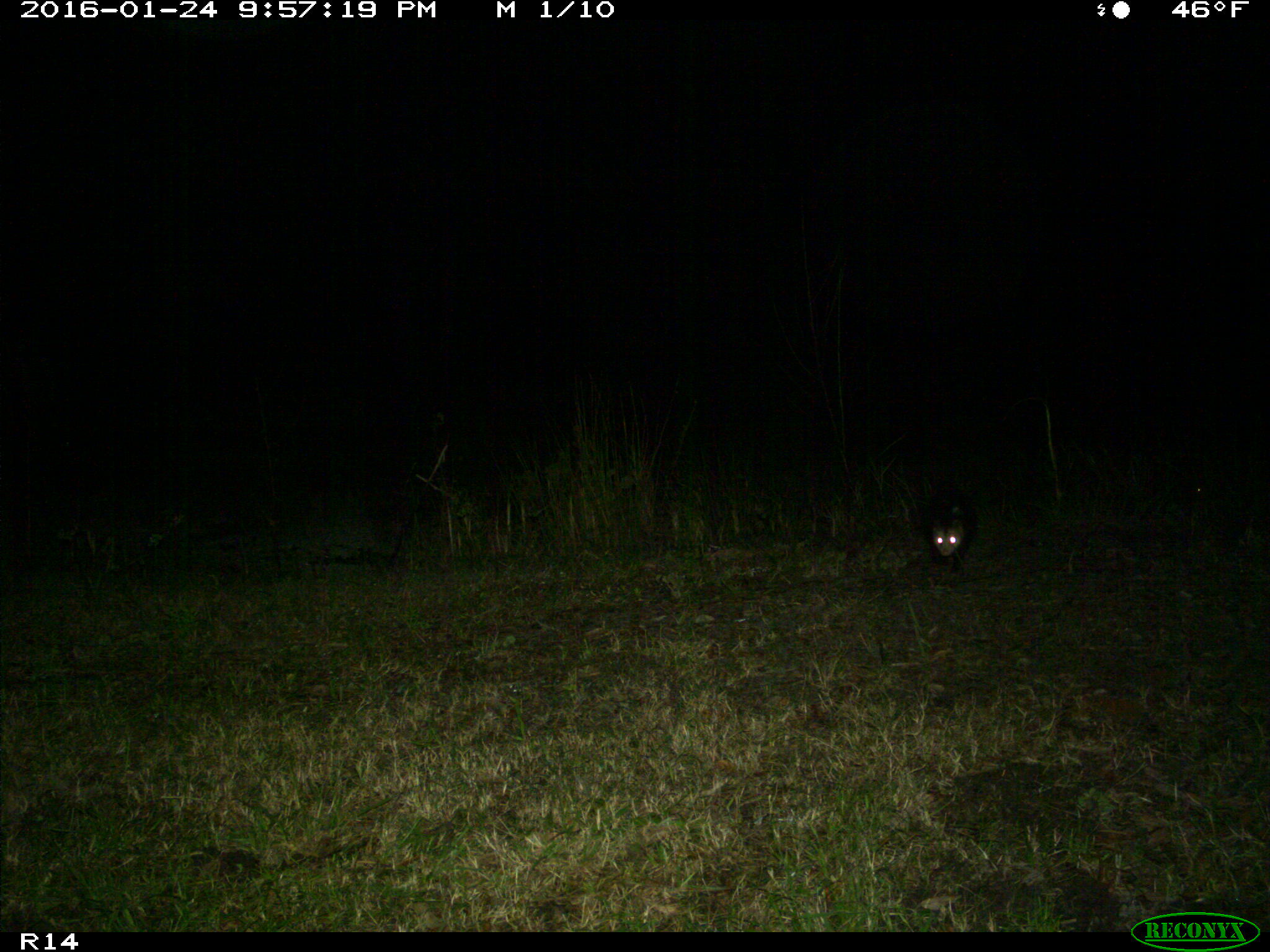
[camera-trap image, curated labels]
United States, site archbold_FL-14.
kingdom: Animalia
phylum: Chordata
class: Mammalia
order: Didelphimorphia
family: Didelphidae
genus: Didelphis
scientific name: Didelphis virginiana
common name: virginia opossum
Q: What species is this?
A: Didelphis virginiana (virginia opossum).